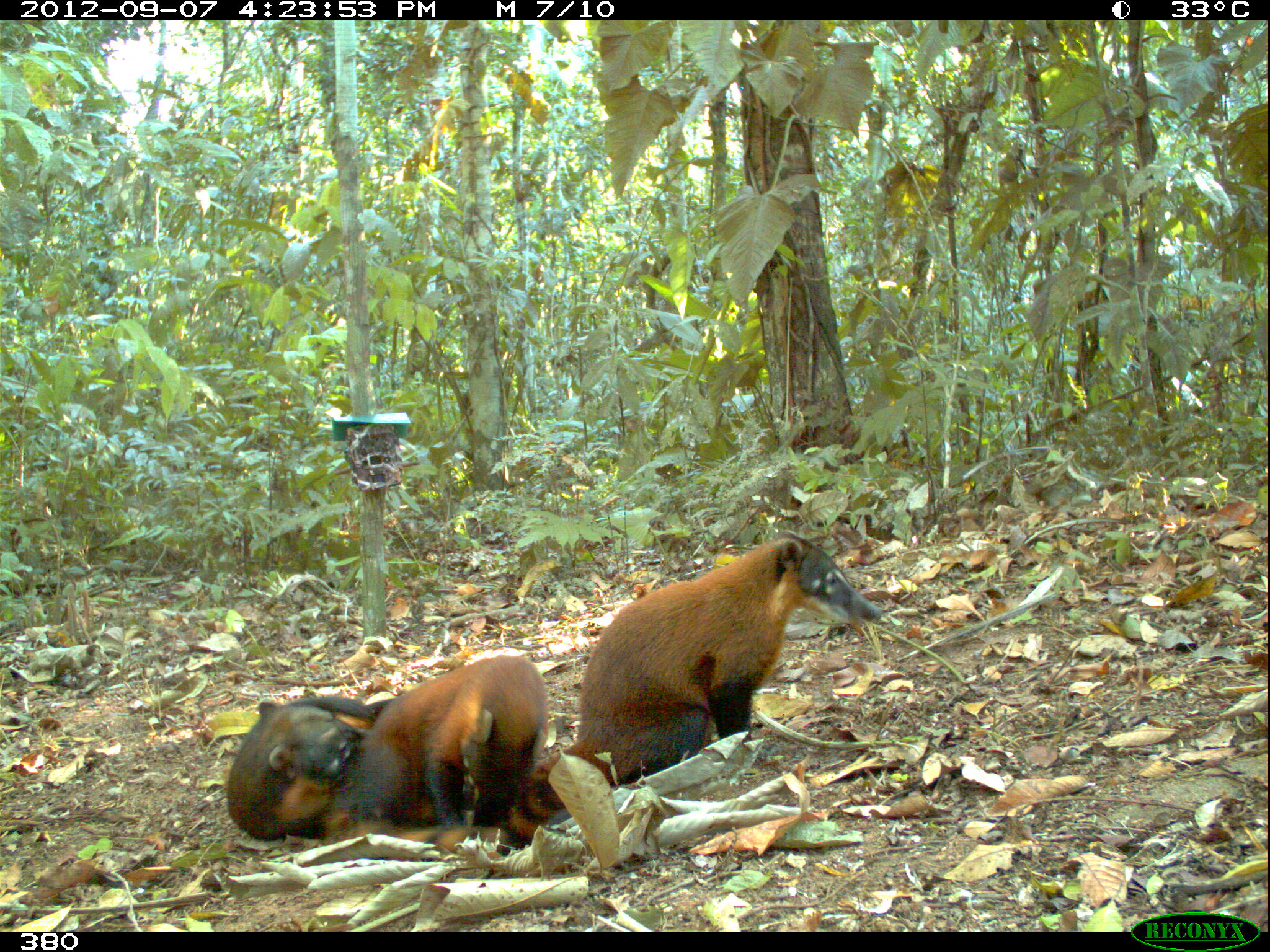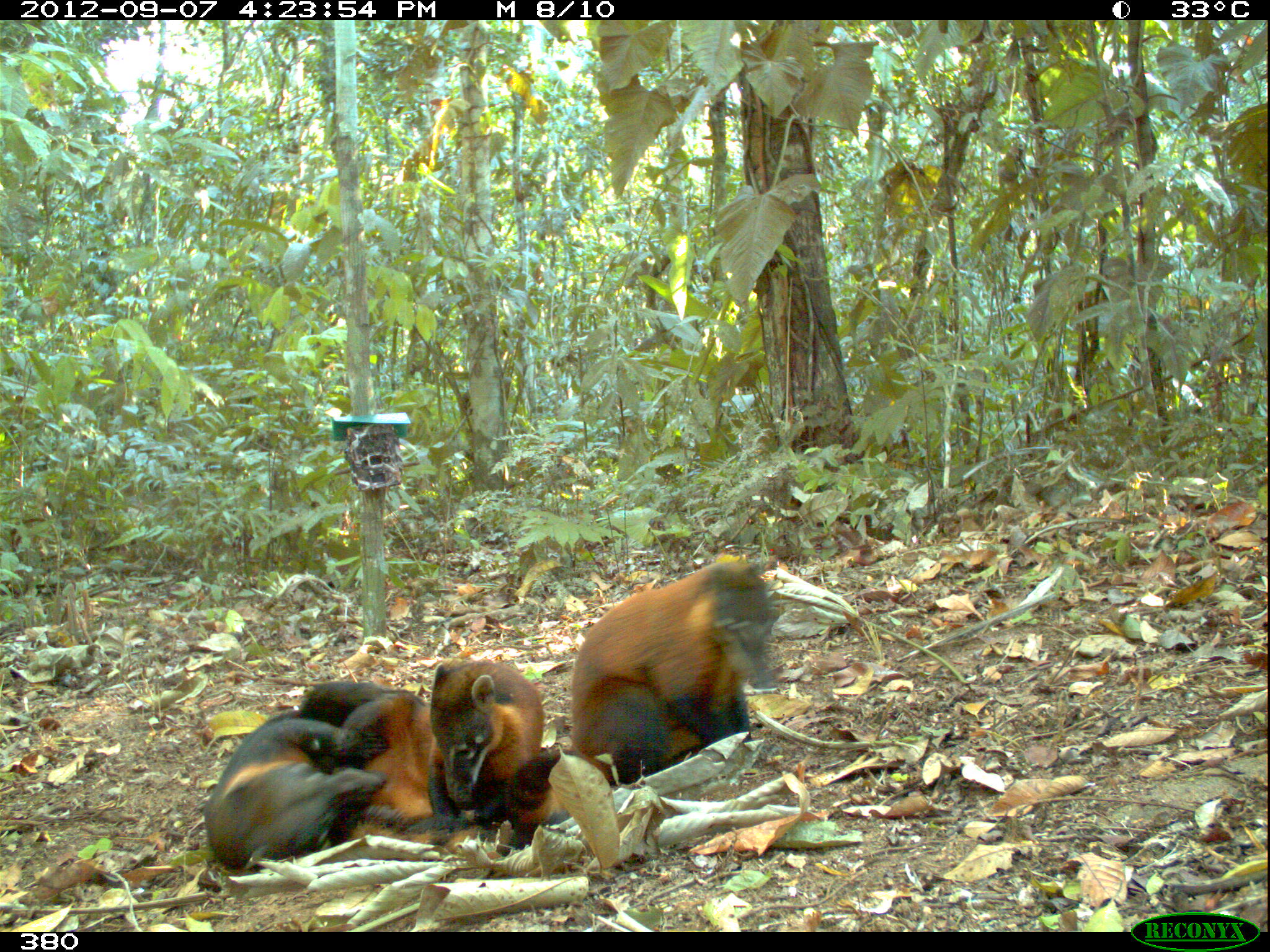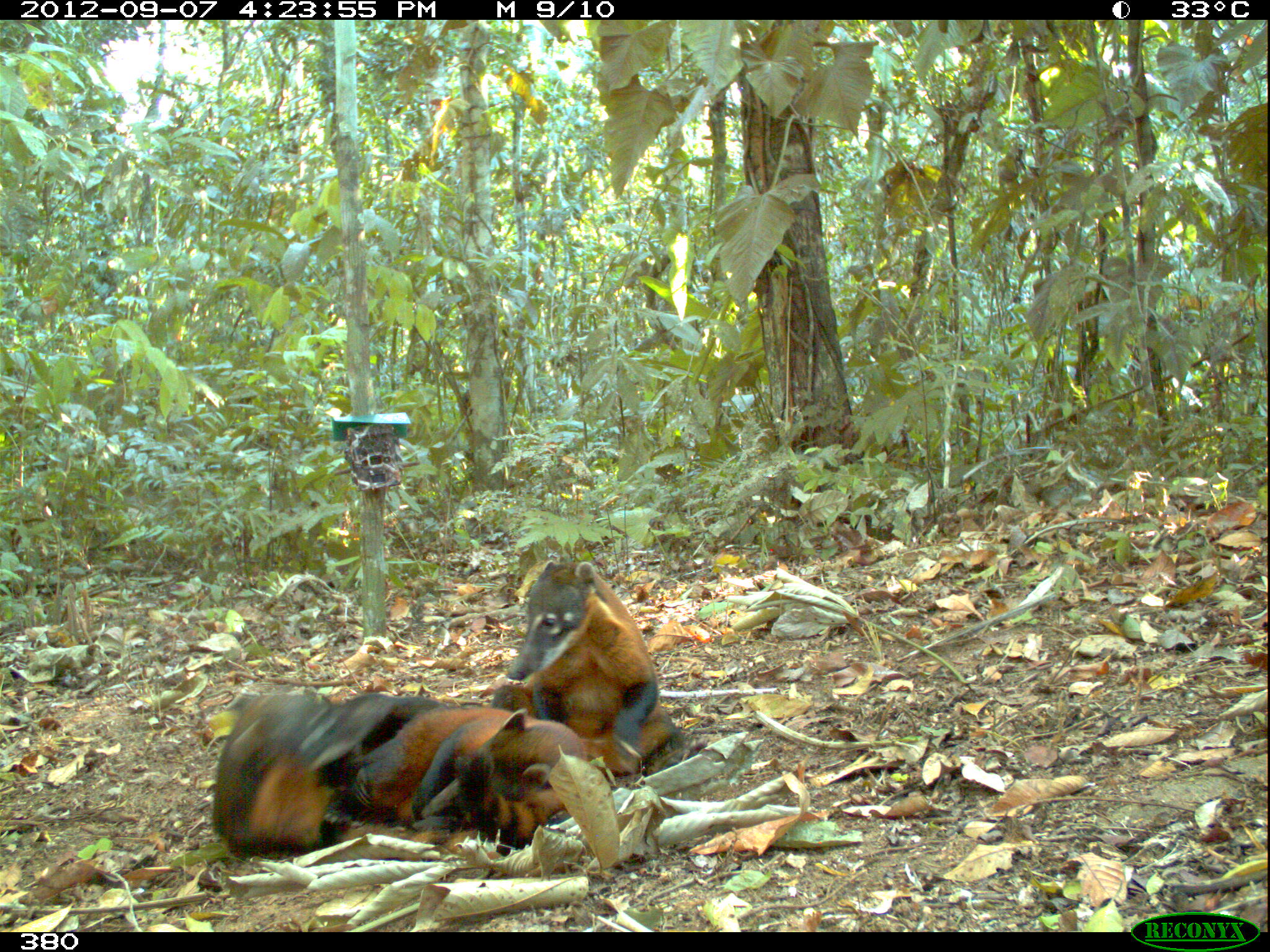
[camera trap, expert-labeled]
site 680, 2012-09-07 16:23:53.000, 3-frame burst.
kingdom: Animalia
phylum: Chordata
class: Mammalia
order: Carnivora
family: Procyonidae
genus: Nasua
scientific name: Nasua nasua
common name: south american coati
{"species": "Nasua nasua (south american coati)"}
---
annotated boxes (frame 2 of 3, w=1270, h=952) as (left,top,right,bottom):
nasua nasua: (511,551,788,839); (202,676,384,881); (396,657,546,839); (298,680,435,838)